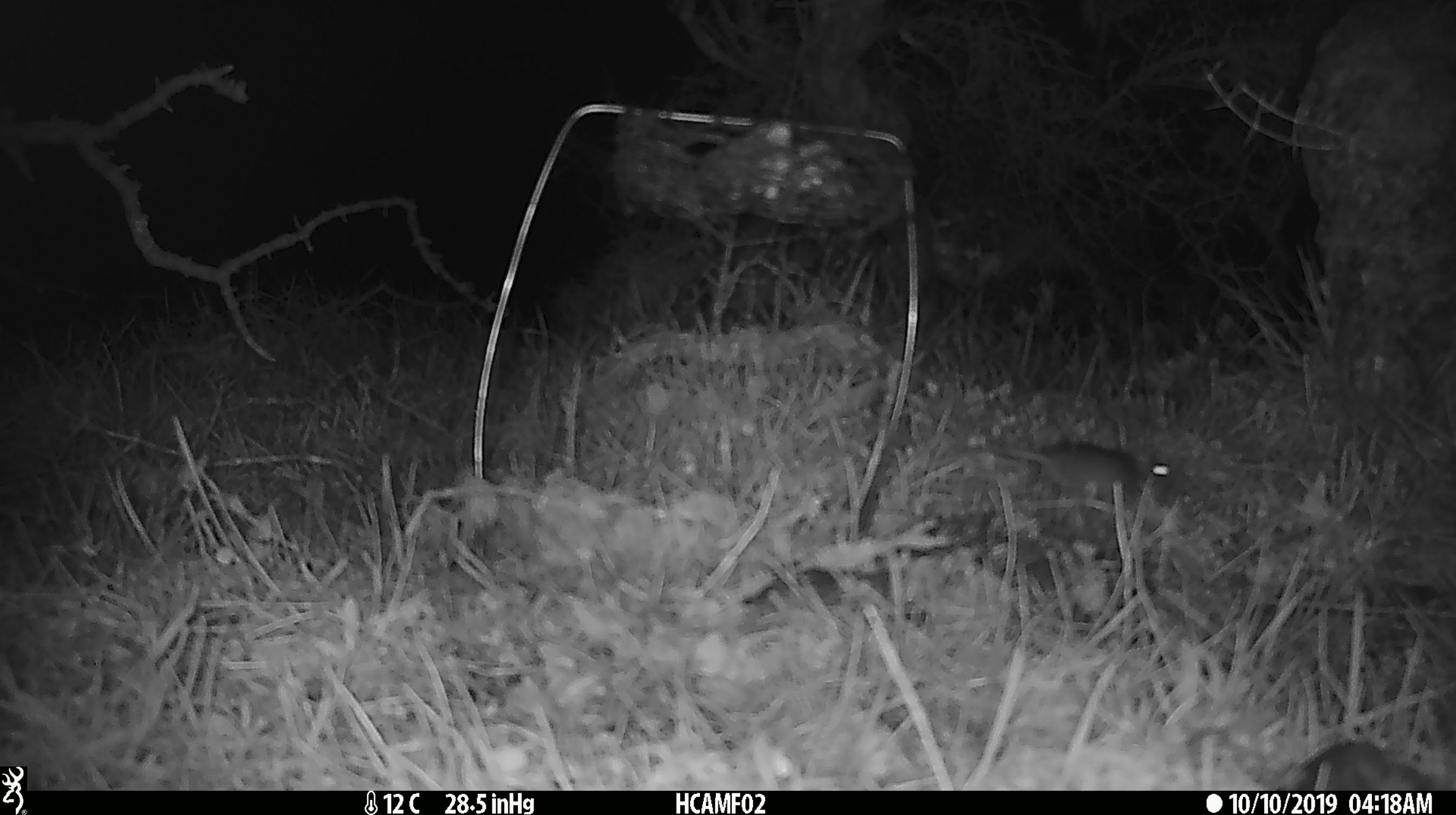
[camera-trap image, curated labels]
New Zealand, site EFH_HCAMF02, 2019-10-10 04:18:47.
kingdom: Animalia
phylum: Chordata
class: Mammalia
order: Rodentia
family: Muridae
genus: Mus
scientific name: Mus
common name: mouse